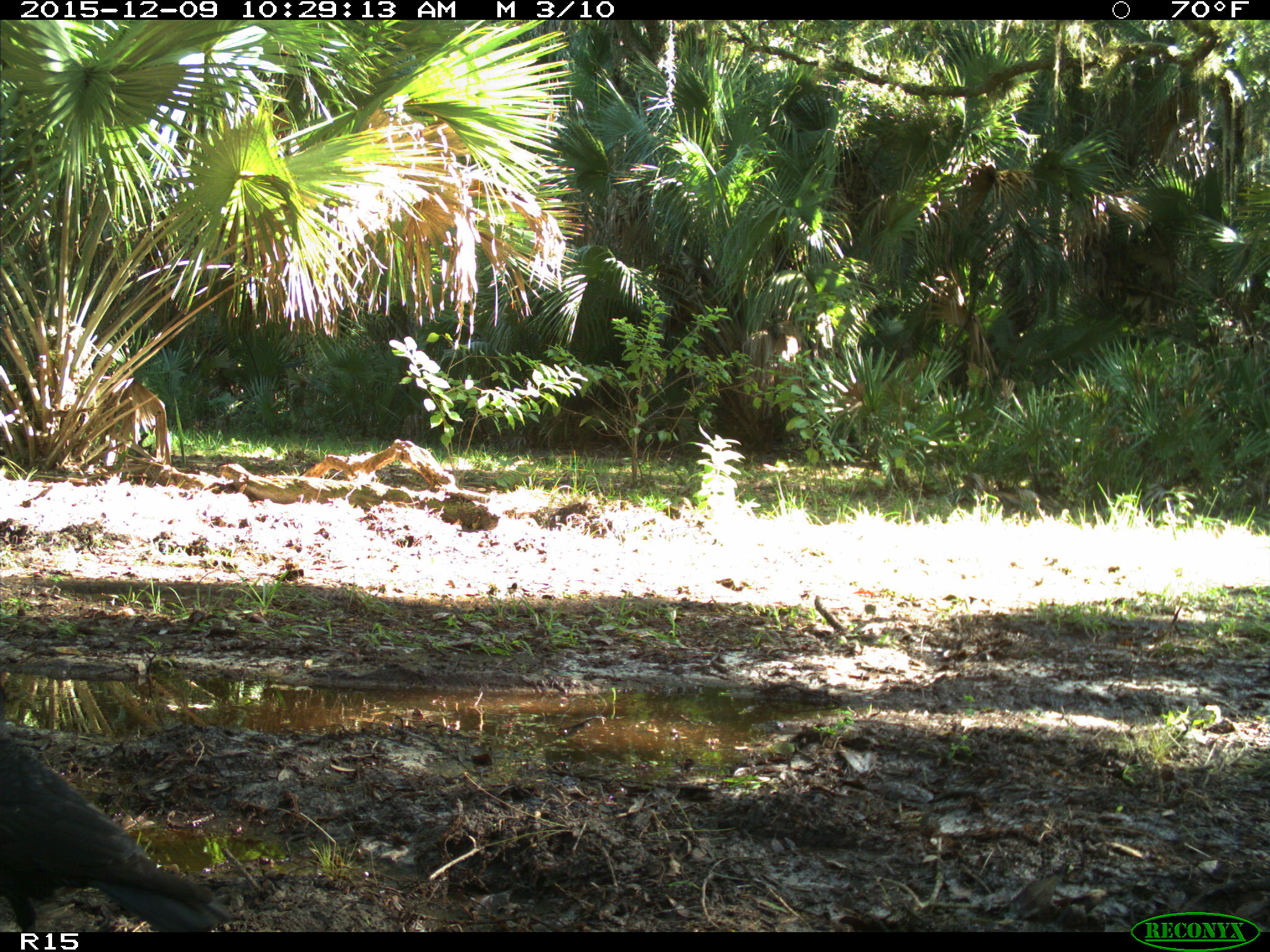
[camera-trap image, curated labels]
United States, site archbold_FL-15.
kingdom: Animalia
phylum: Chordata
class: Aves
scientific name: Aves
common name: birds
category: unidentified bird